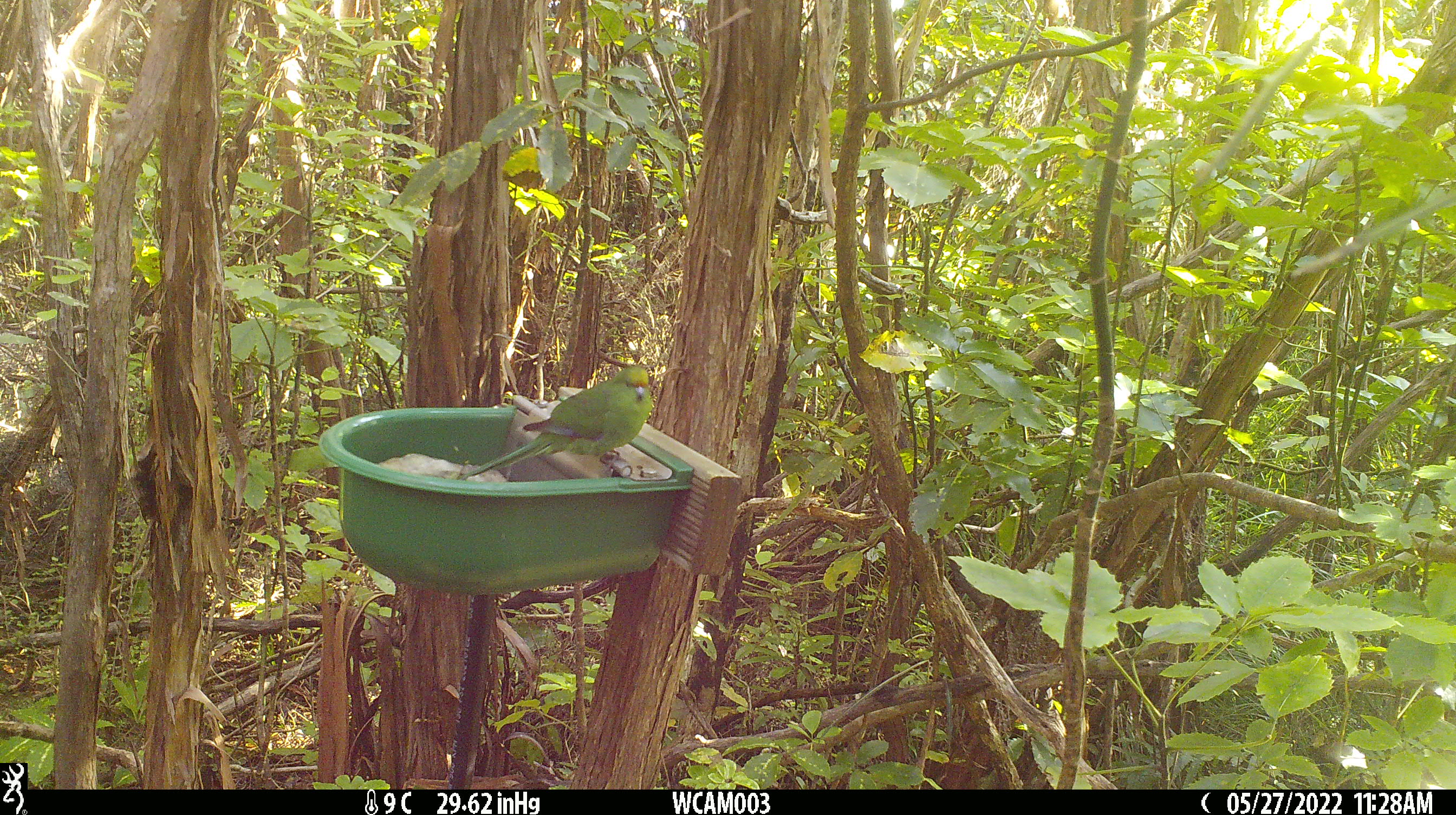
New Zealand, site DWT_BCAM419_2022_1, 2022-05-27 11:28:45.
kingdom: Animalia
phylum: Chordata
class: Aves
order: Psittaciformes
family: Psittaculidae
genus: Cyanoramphus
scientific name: Cyanoramphus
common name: parakeet